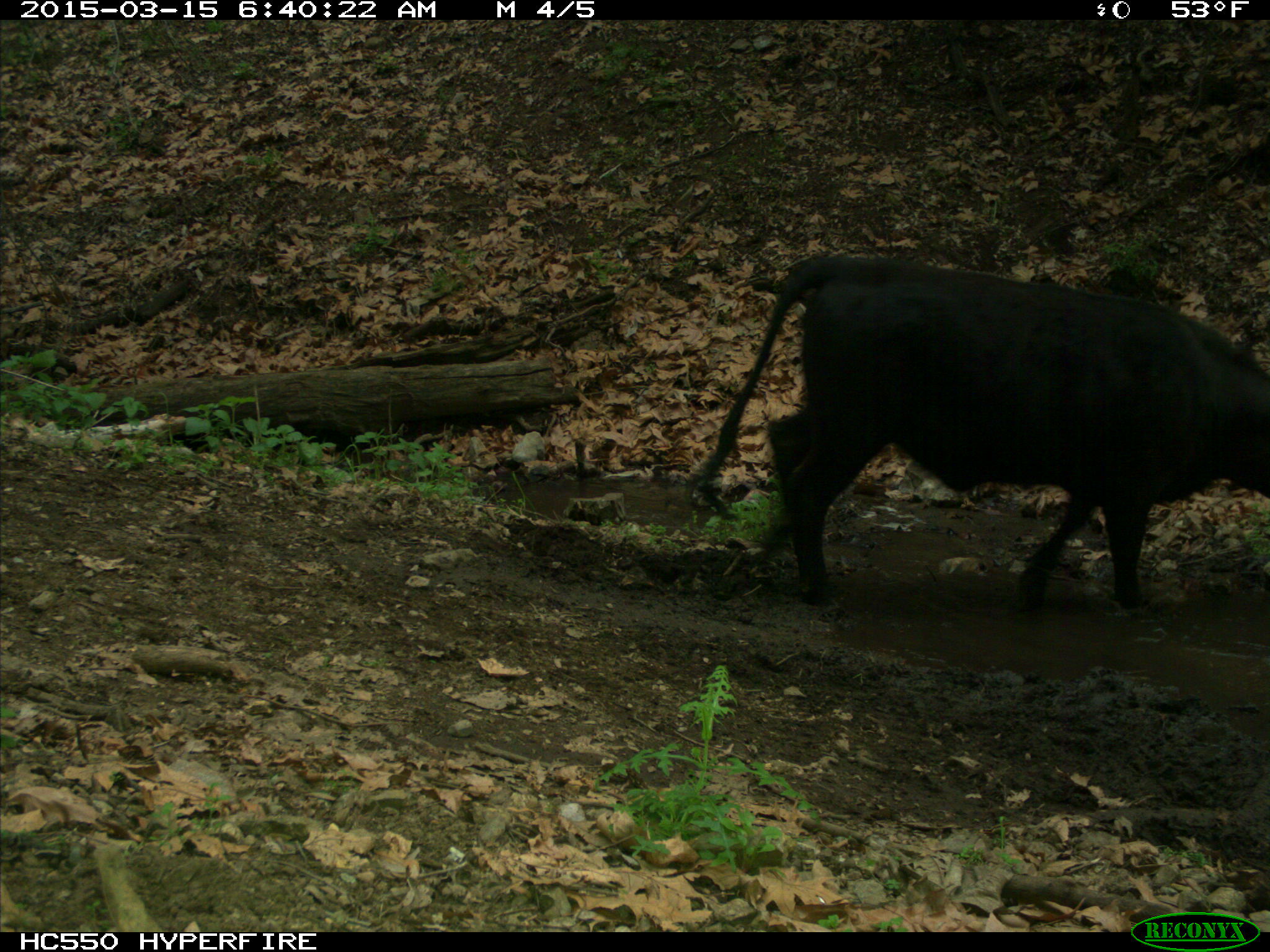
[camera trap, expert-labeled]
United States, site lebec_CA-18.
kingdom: Animalia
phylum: Chordata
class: Mammalia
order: Artiodactyla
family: Bovidae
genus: Bos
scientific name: Bos taurus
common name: domestic cow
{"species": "Bos taurus (domestic cow)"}